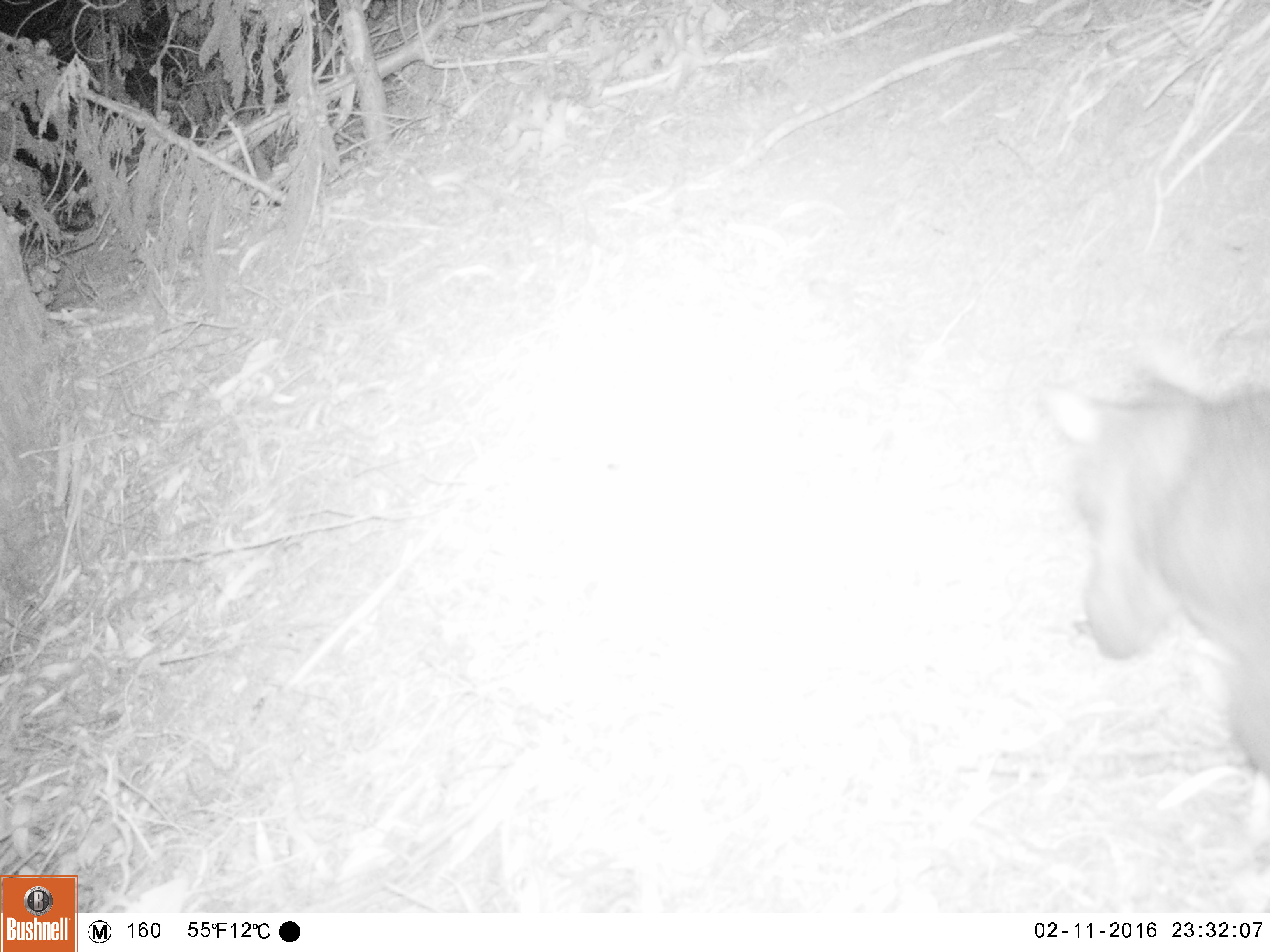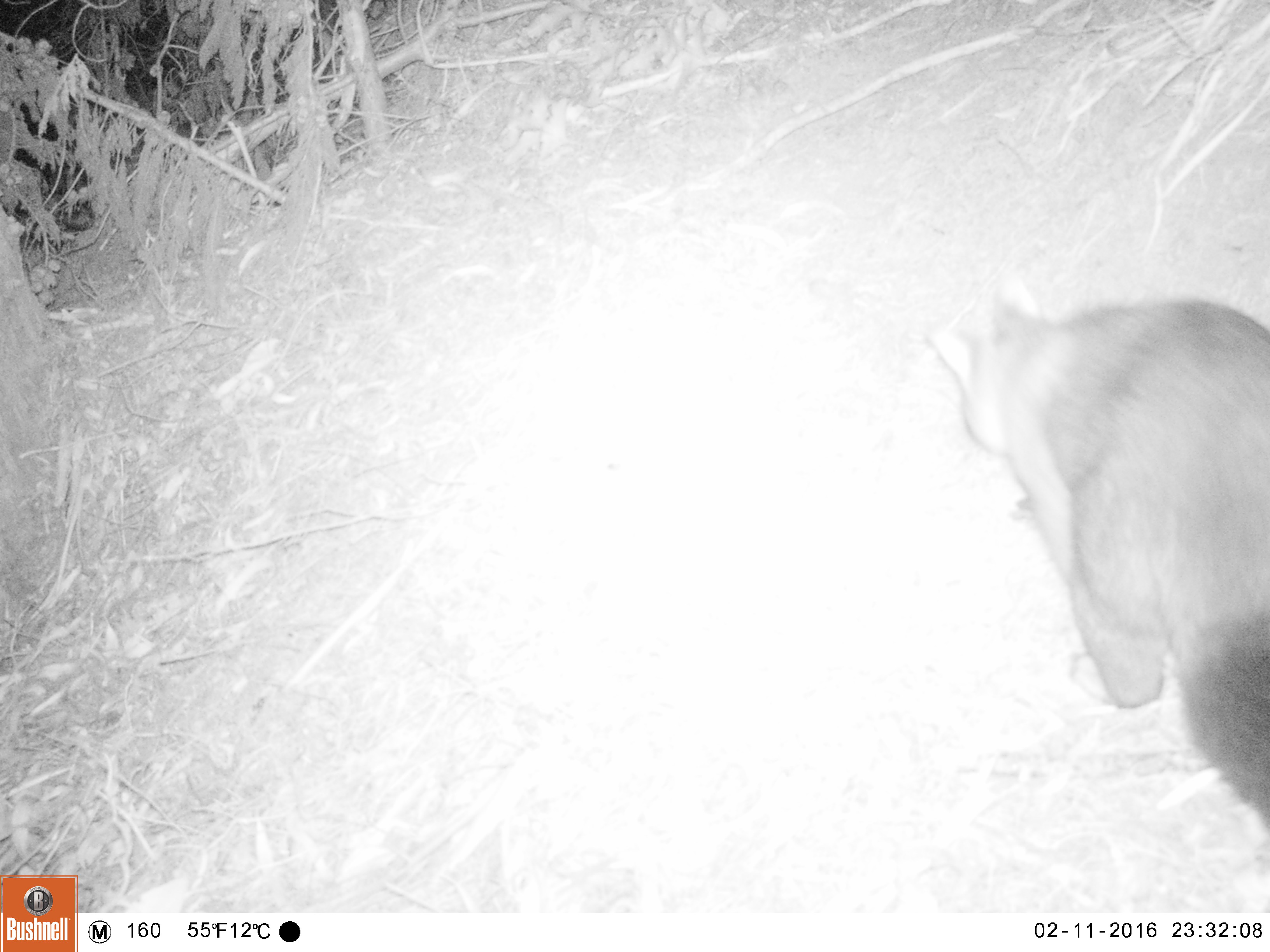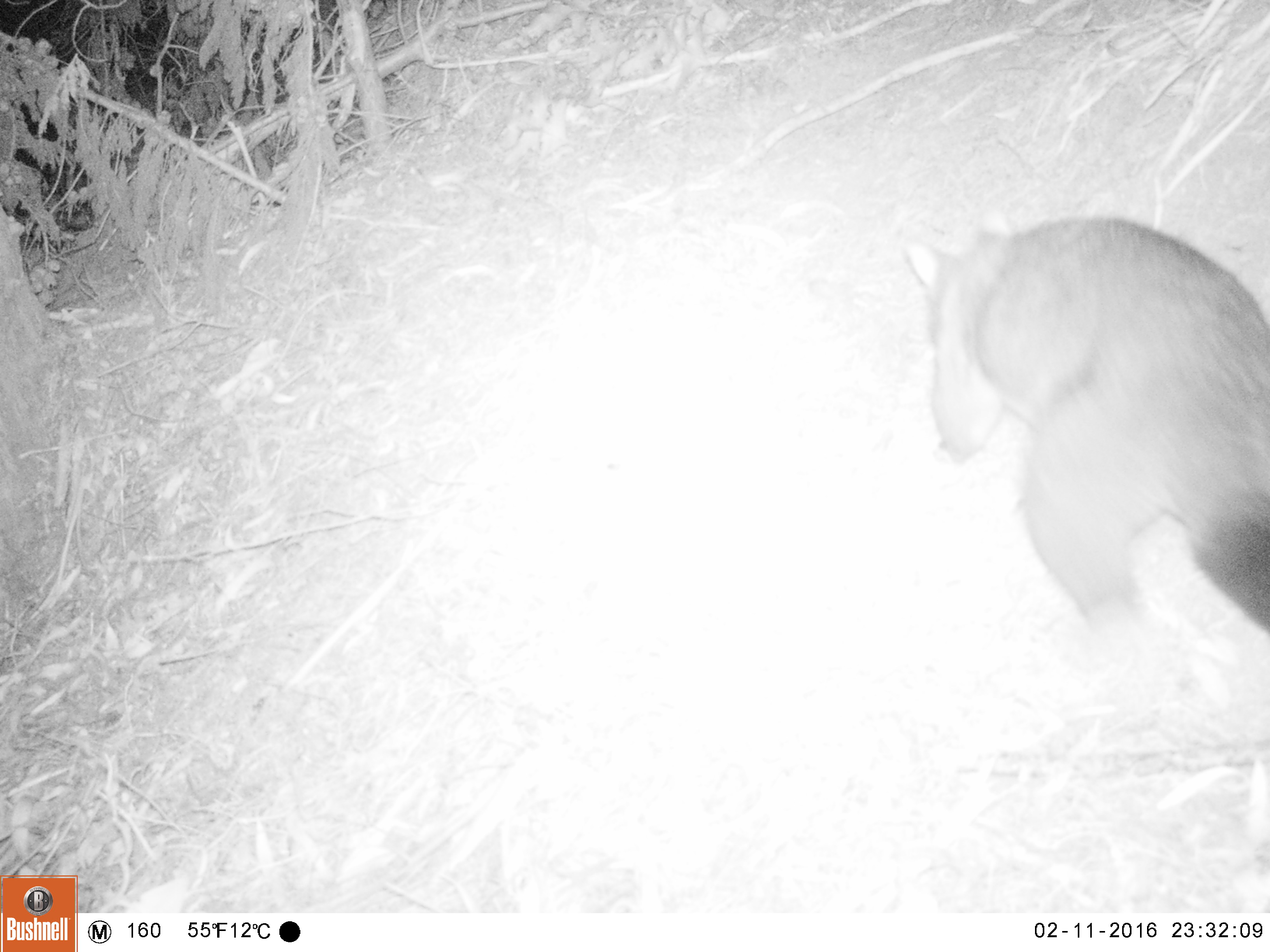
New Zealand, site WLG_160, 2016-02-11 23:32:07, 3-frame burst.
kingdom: Animalia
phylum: Chordata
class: Mammalia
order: Diprotodontia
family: Phalangeridae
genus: Trichosurus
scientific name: Trichosurus vulpecula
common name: common brushtail possum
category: possum